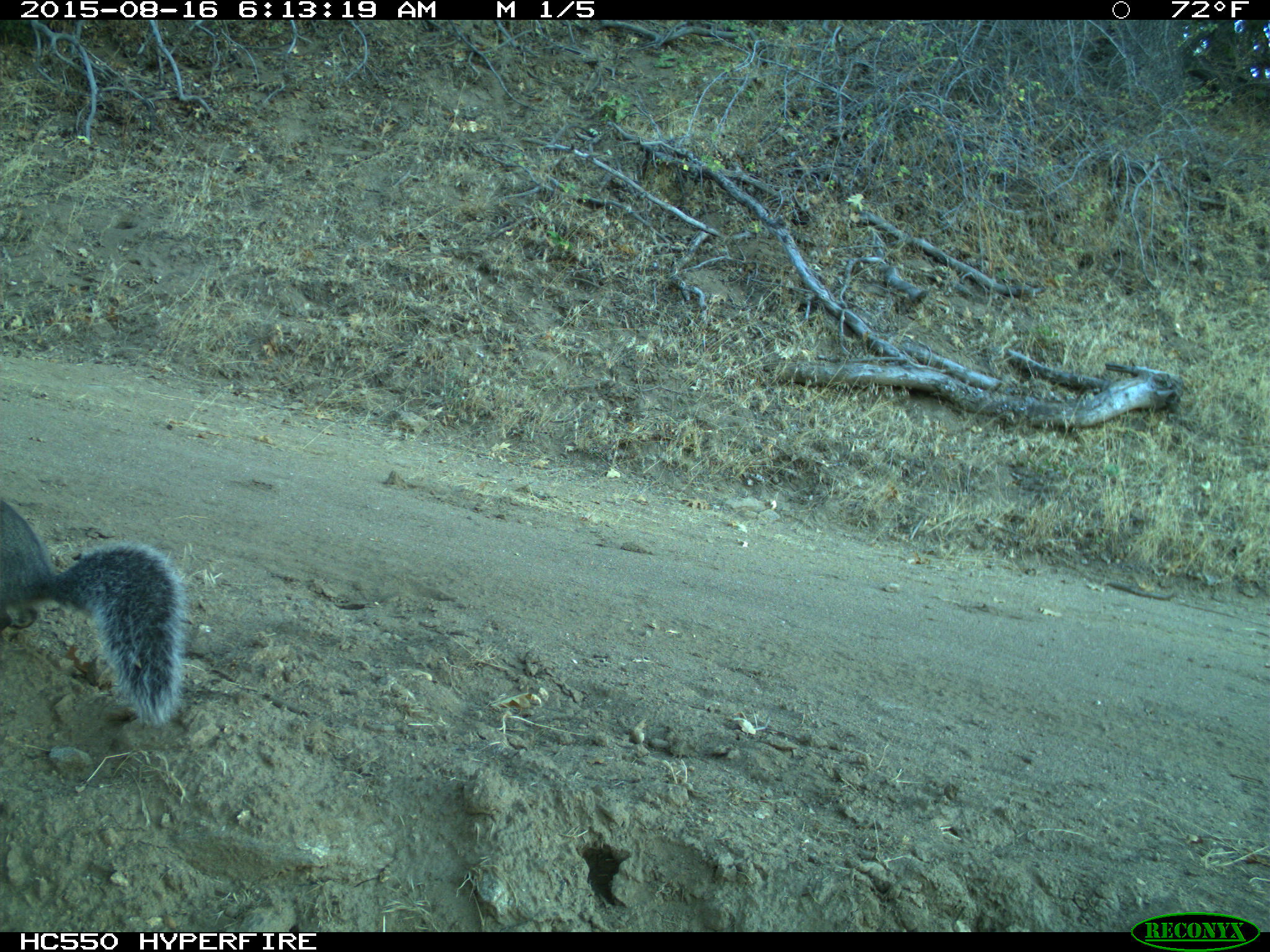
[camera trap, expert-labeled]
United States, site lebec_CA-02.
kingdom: Animalia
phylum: Chordata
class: Mammalia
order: Rodentia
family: Sciuridae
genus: Sciurus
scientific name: Sciurus carolinensis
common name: eastern gray squirrel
Sciurus carolinensis (eastern gray squirrel).